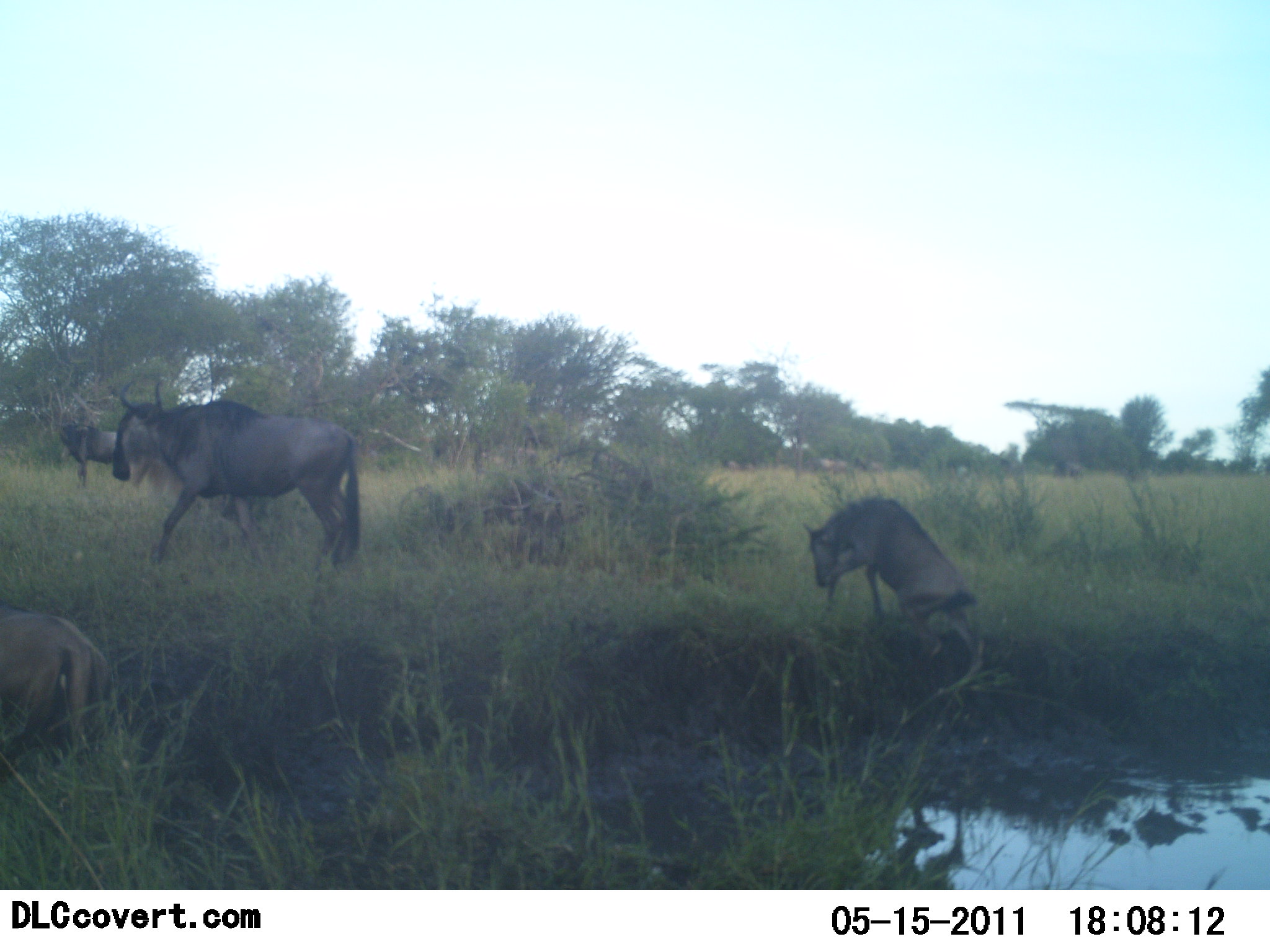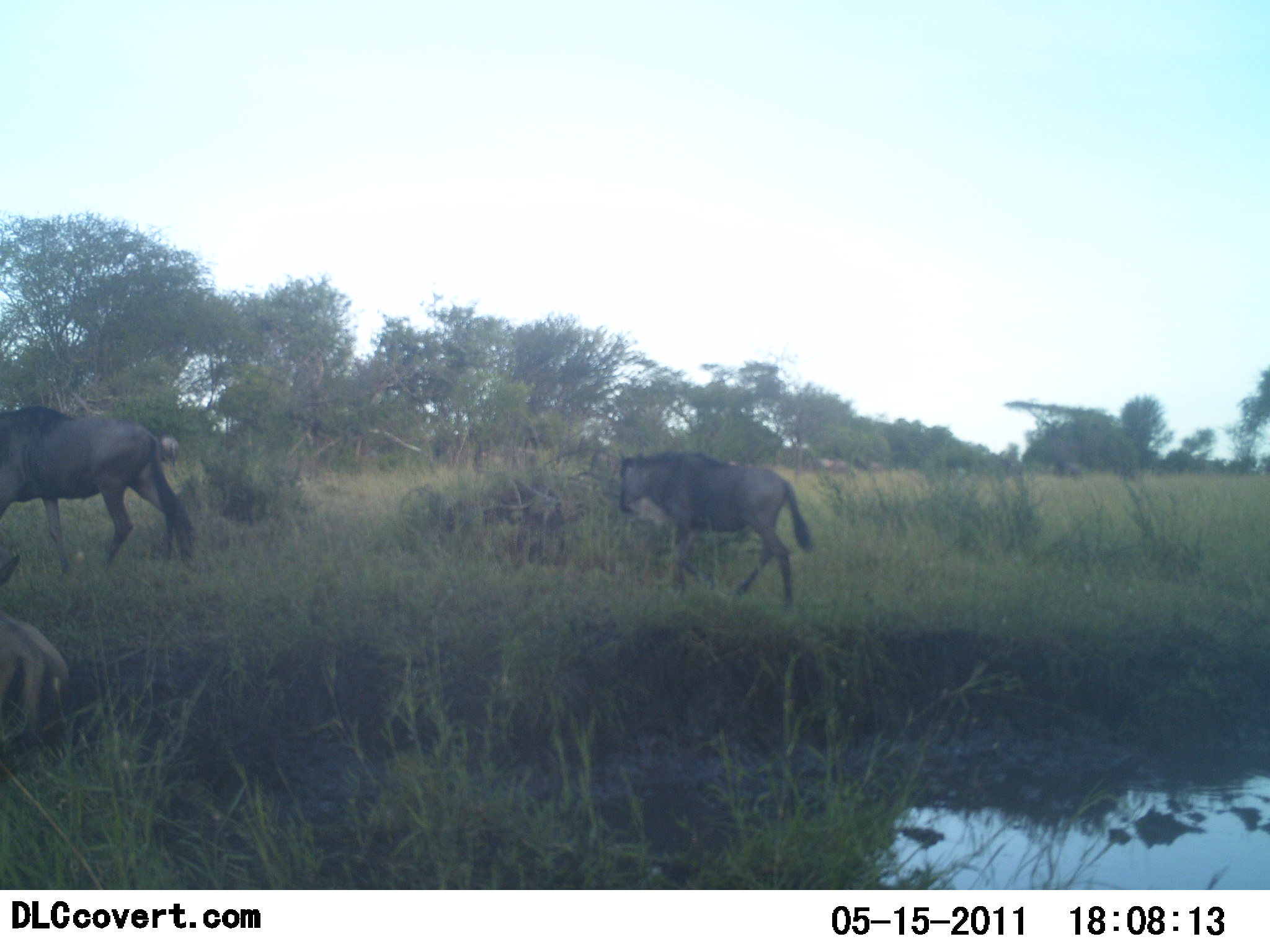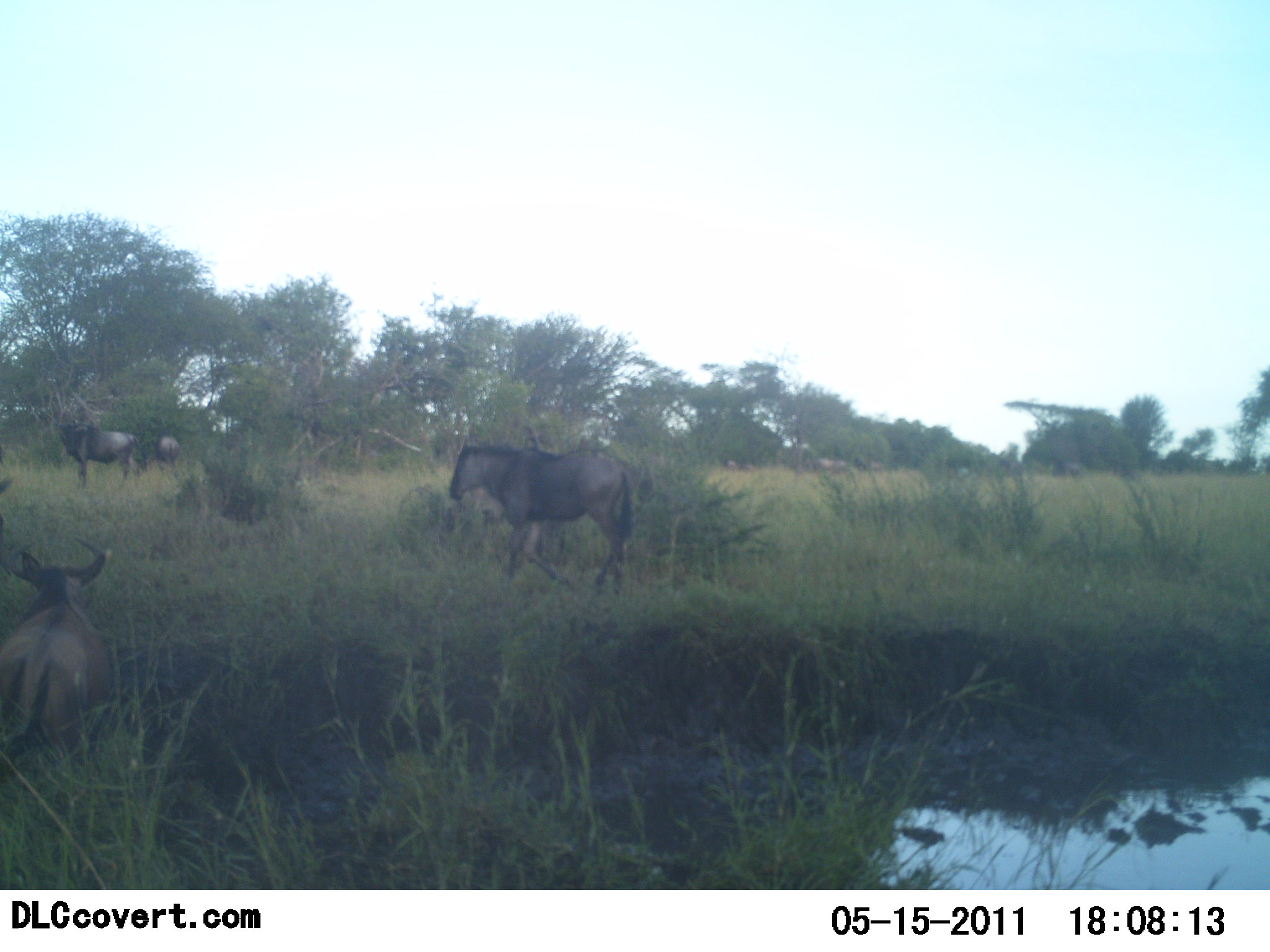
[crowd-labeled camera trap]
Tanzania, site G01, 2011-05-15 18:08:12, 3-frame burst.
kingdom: Animalia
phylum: Chordata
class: Mammalia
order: Artiodactyla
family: Bovidae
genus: Connochaetes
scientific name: Connochaetes taurinus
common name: blue wildebeest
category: wildebeest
Wildebeest (blue wildebeest) (Connochaetes taurinus), count 4. Behavior (volunteer vote fractions): standing 40%, resting 0%, moving 90%, interacting 0%. Young present (vote fraction): 40%. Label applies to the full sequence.